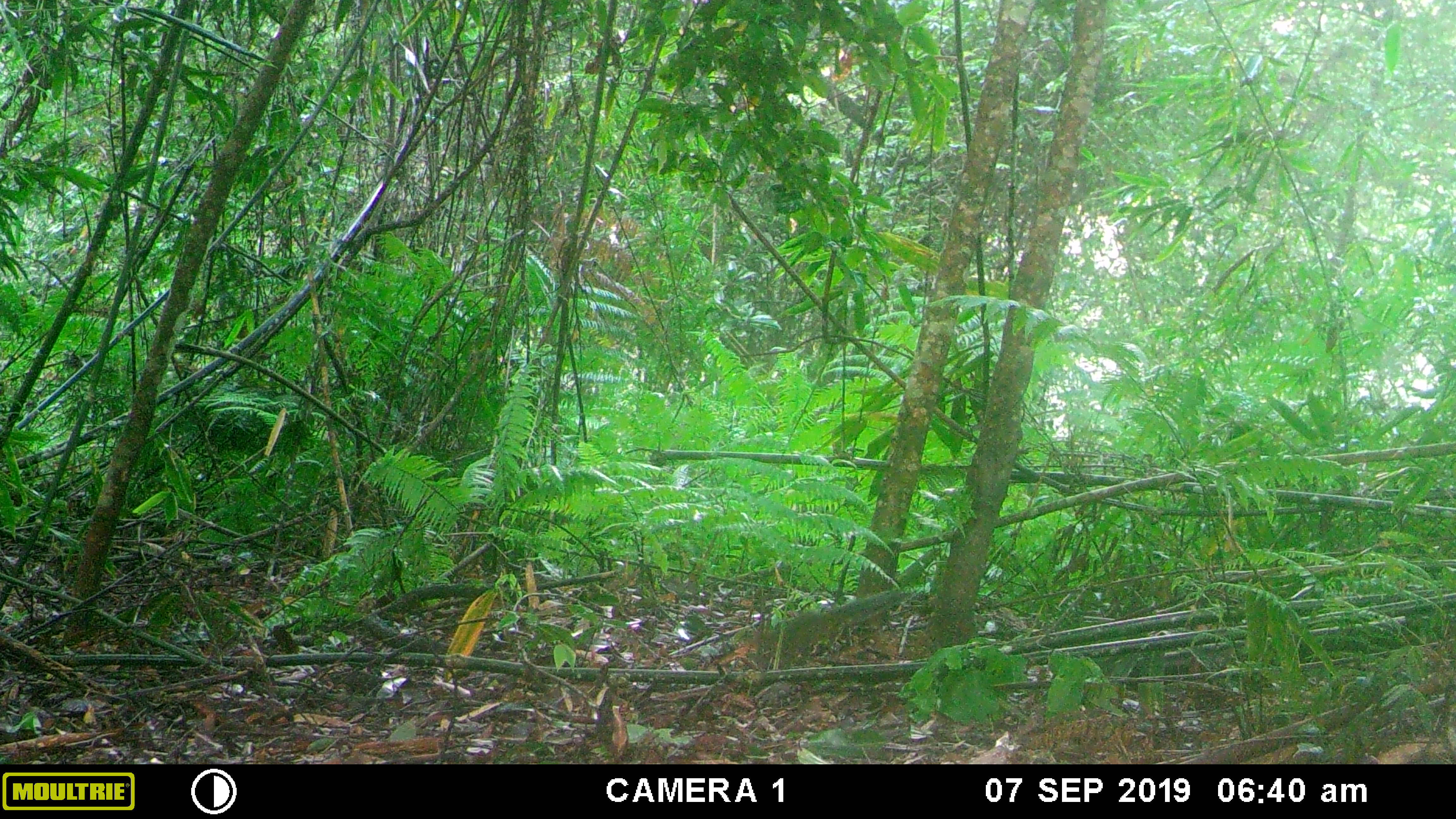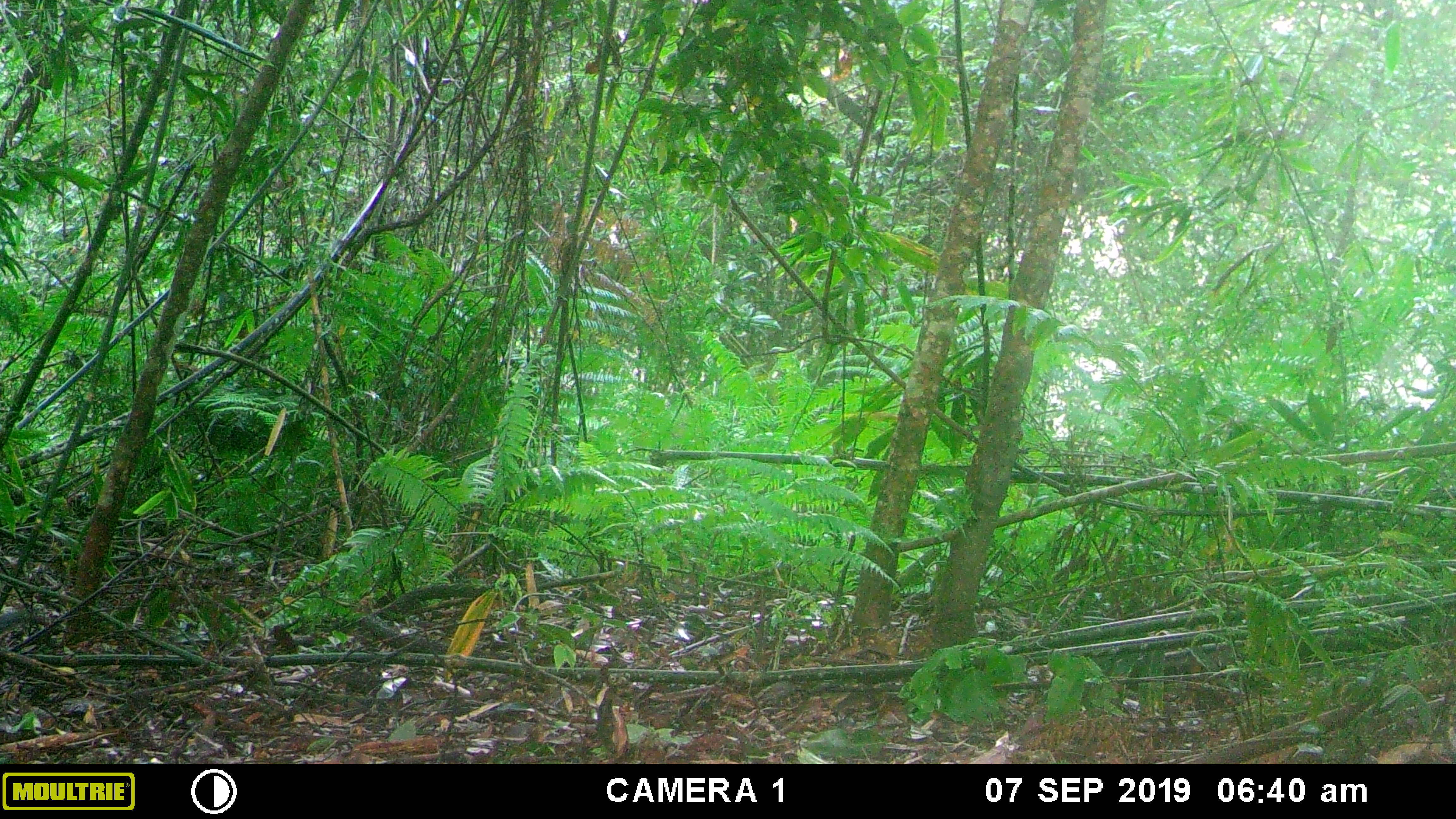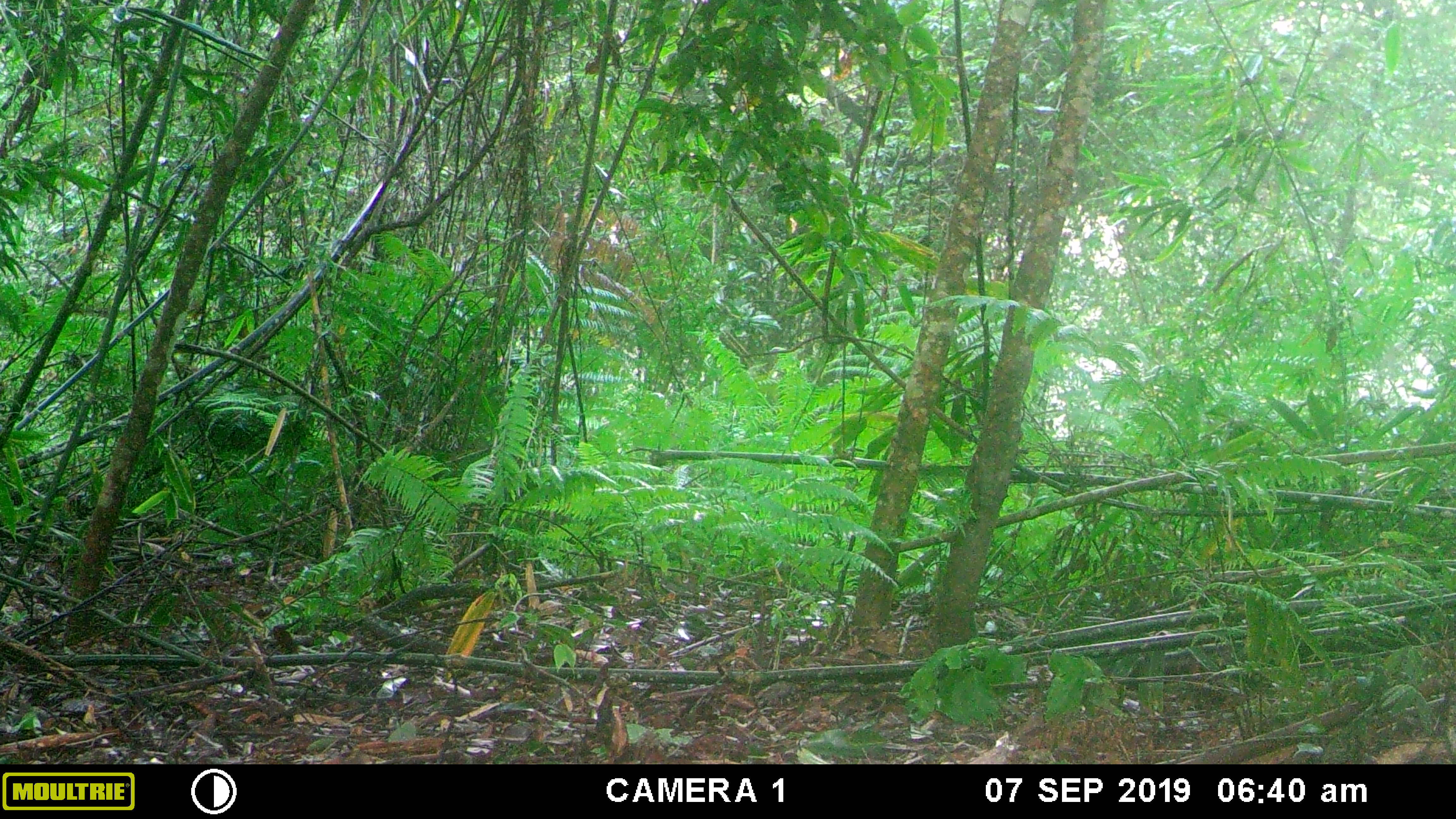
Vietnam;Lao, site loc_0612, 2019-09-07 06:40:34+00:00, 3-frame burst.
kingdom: Animalia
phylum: Chordata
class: Mammalia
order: Rodentia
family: Sciuridae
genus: Dremomys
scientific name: Dremomys rufigenis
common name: red-cheeked squirrel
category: red cheeked squirrel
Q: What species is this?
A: Red cheeked squirrel (red-cheeked squirrel) (Dremomys rufigenis).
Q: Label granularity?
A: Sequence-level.